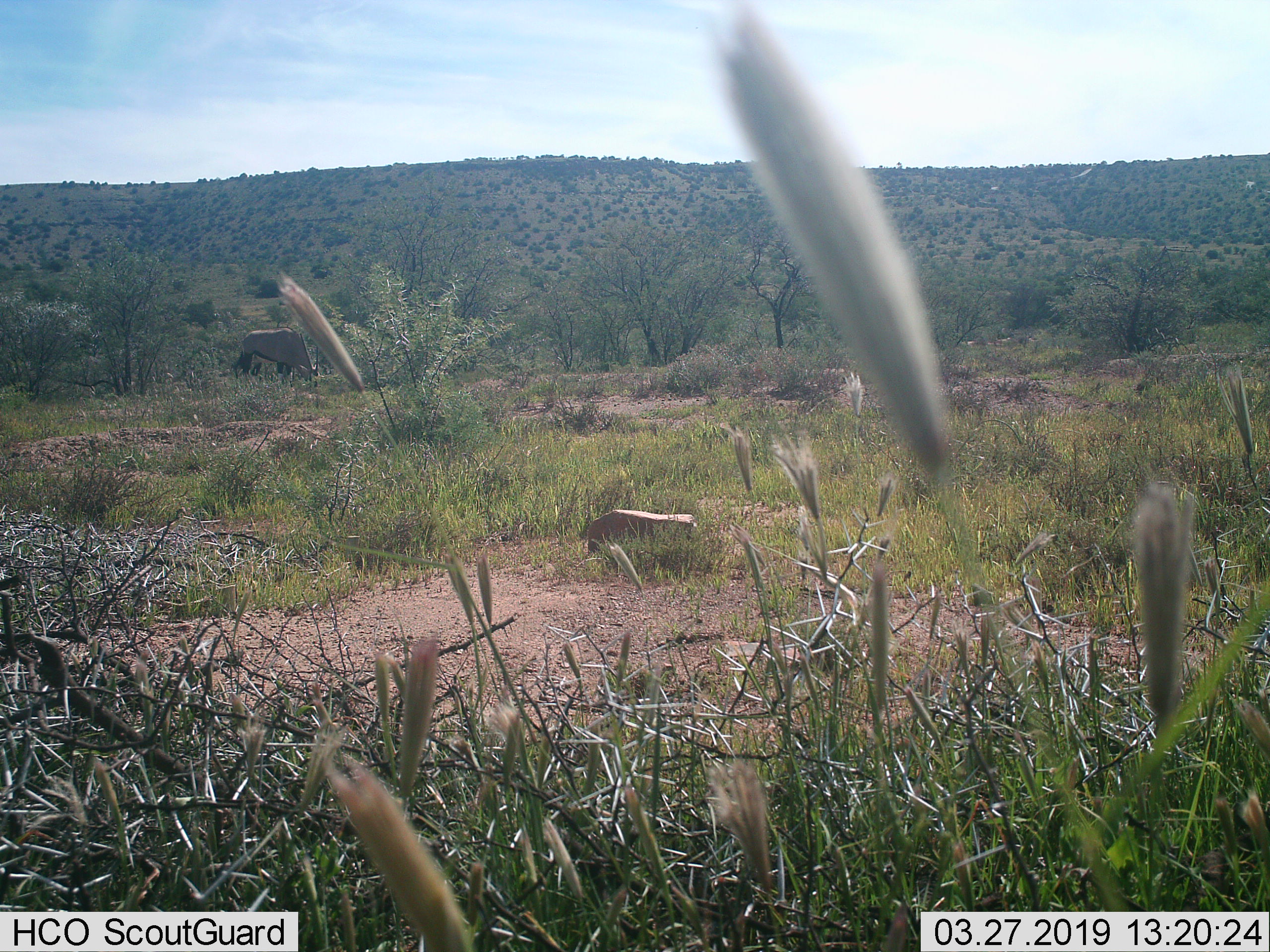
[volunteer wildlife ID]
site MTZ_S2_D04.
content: unidentified animal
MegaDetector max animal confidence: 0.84